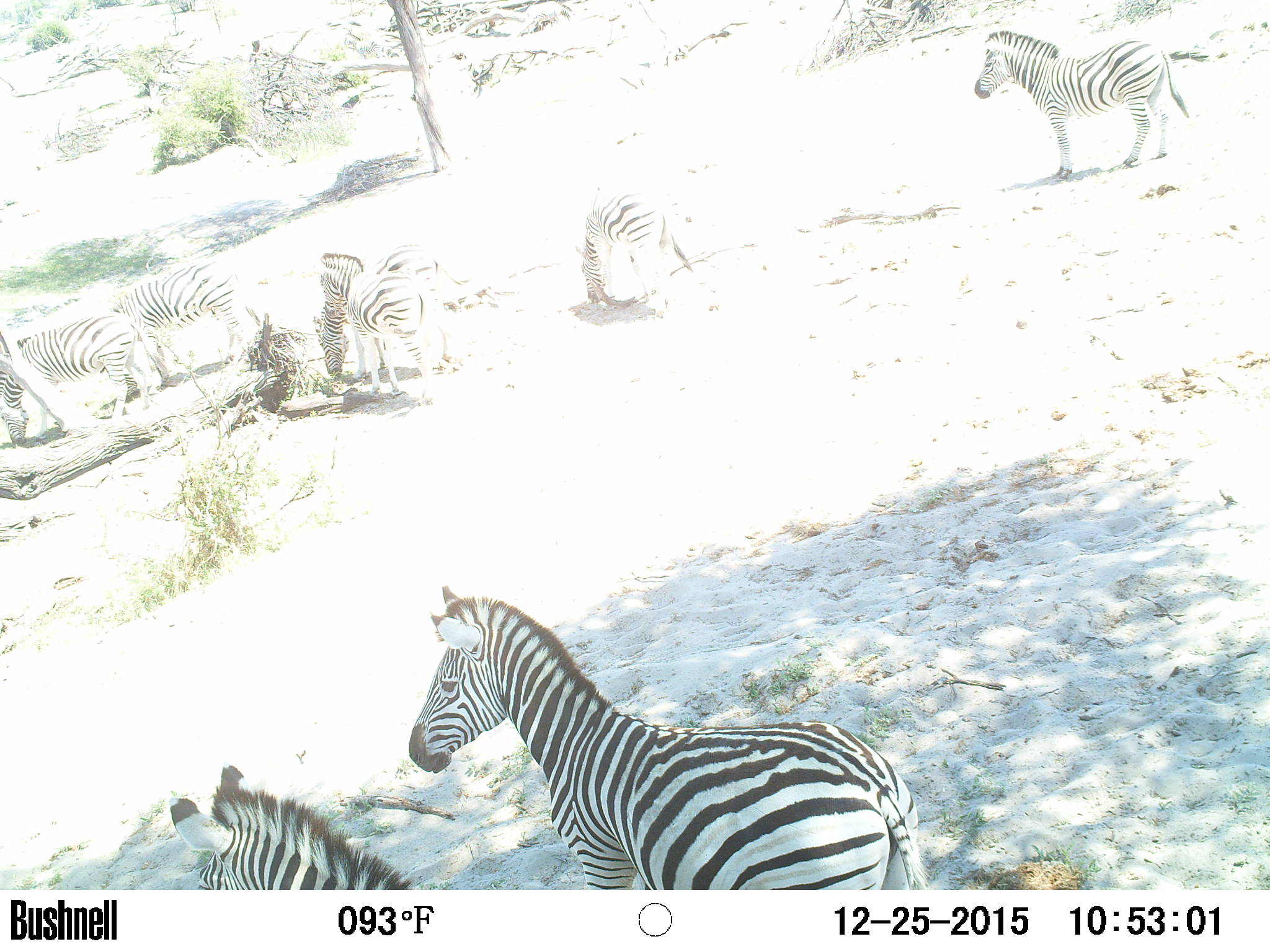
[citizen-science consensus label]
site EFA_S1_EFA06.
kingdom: Animalia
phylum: Chordata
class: Mammalia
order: Perissodactyla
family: Equidae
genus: Equus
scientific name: Equus quagga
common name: plains zebra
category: zebraplains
Zebraplains (plains zebra) (Equus quagga), count 8. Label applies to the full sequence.